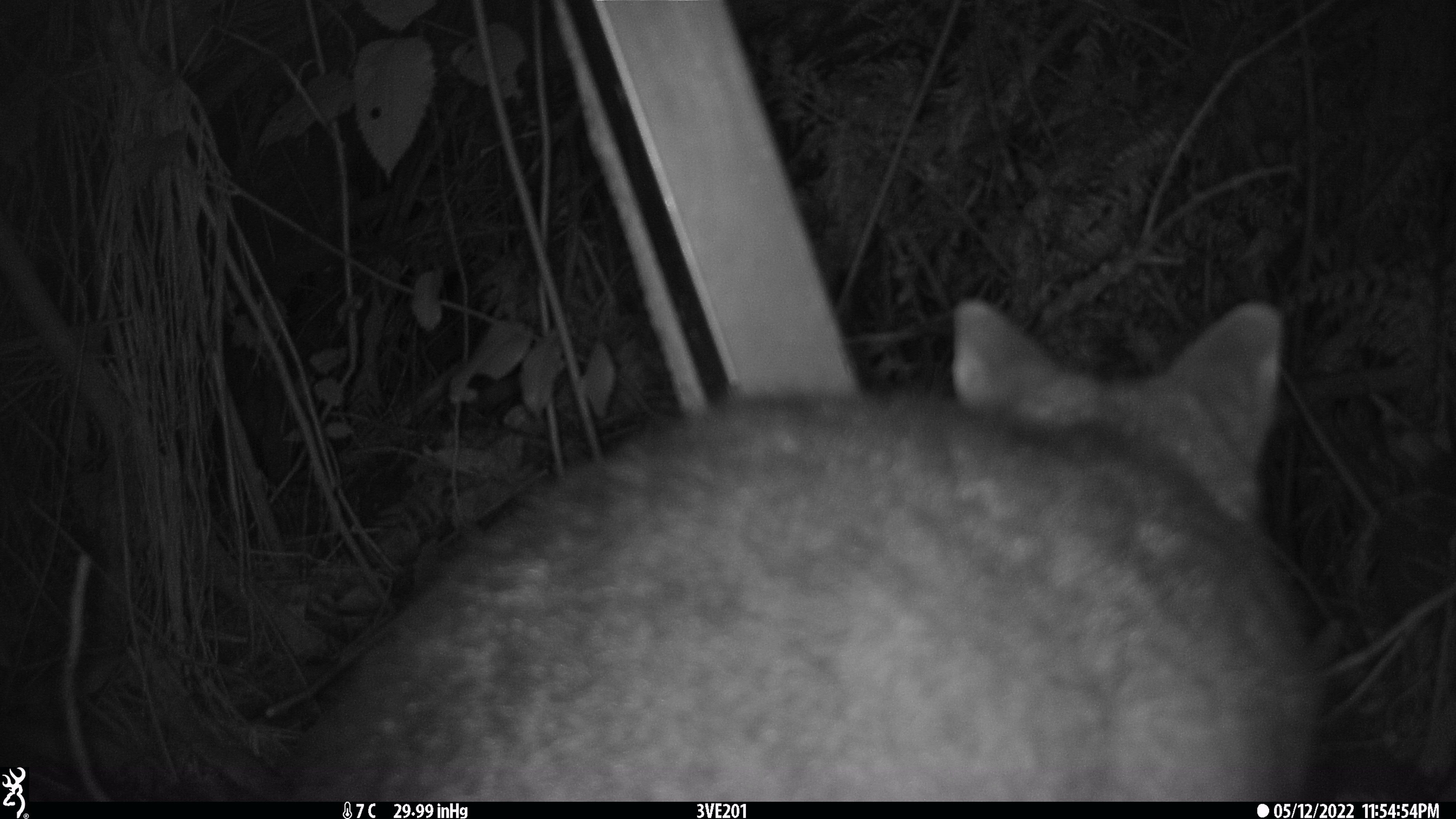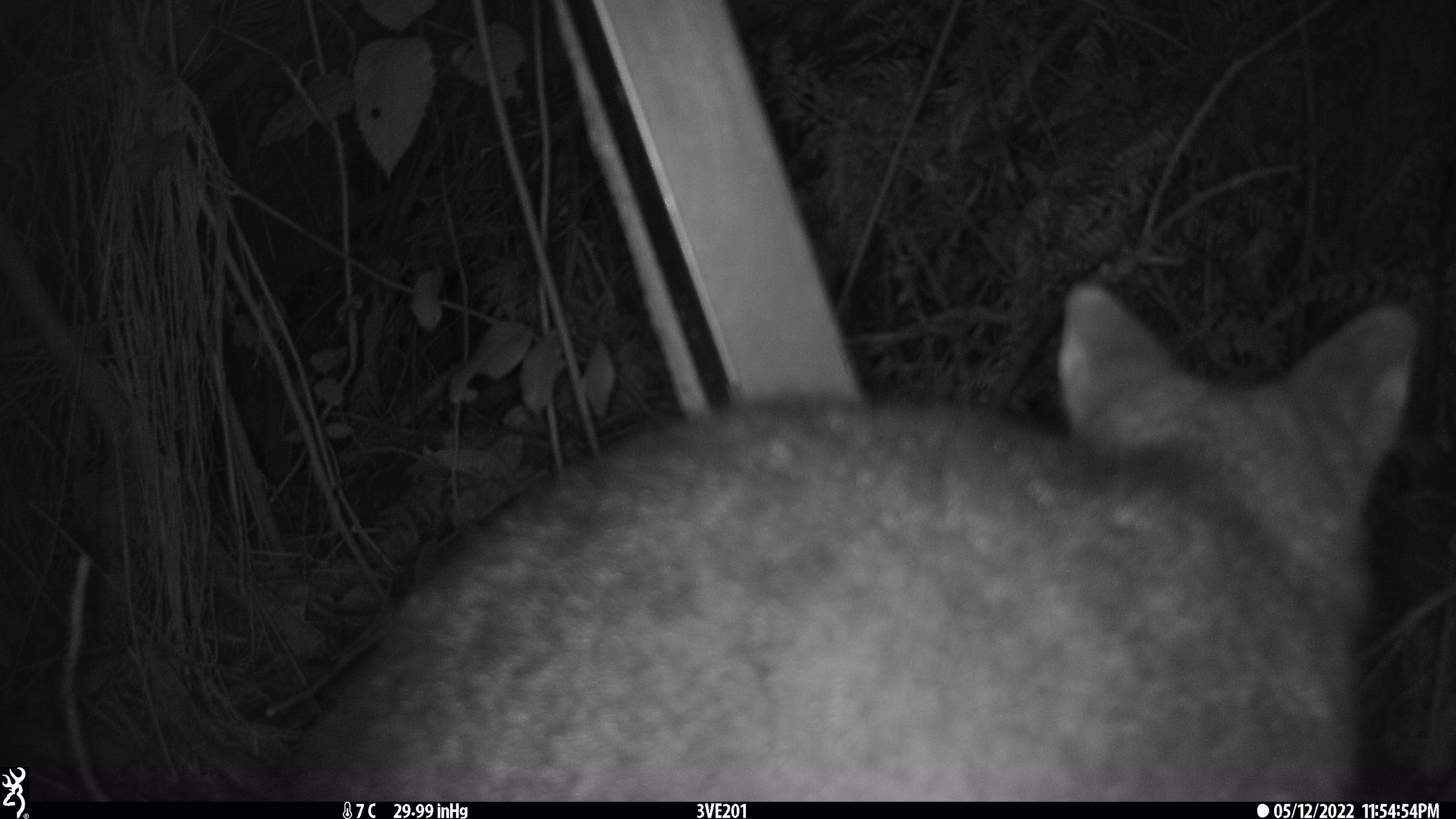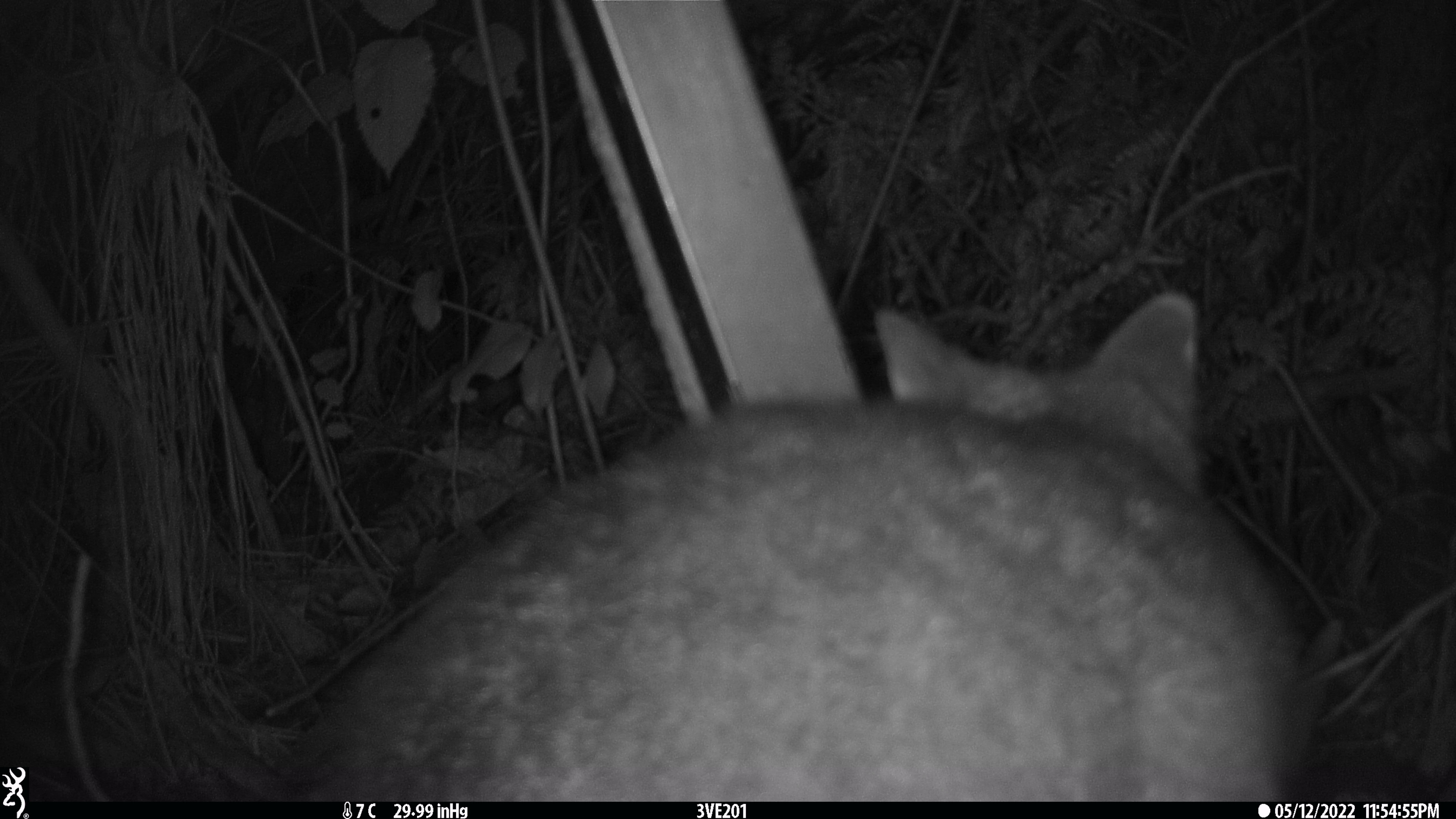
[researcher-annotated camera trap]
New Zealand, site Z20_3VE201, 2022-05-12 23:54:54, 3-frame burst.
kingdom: Animalia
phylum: Chordata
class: Mammalia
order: Diprotodontia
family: Phalangeridae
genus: Trichosurus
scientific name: Trichosurus vulpecula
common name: common brushtail possum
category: possum